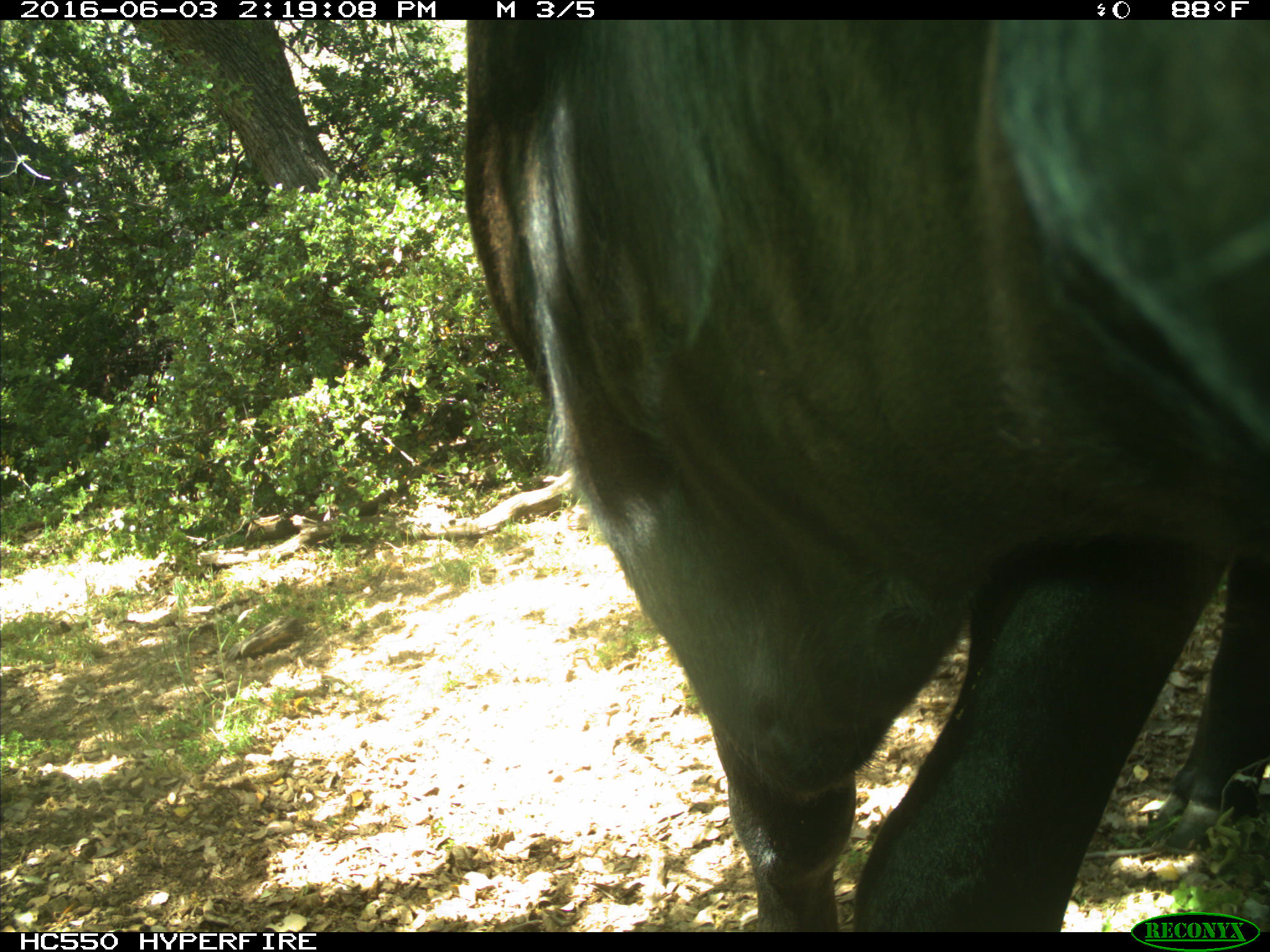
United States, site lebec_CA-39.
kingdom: Animalia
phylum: Chordata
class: Mammalia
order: Artiodactyla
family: Bovidae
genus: Bos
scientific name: Bos taurus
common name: domestic cow